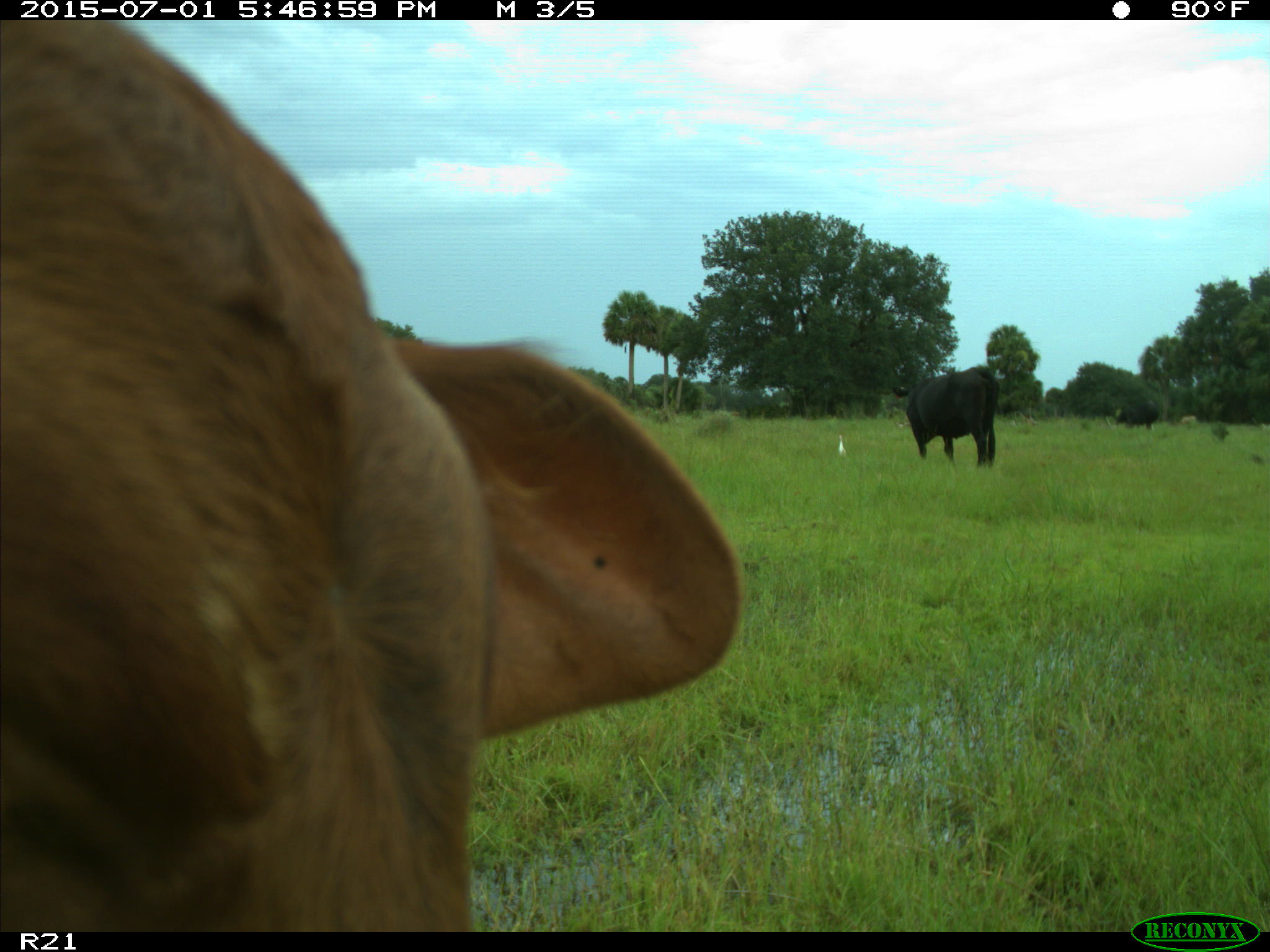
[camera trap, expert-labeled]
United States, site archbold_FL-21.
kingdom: Animalia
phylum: Chordata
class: Mammalia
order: Artiodactyla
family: Bovidae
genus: Bos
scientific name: Bos taurus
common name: domestic cow